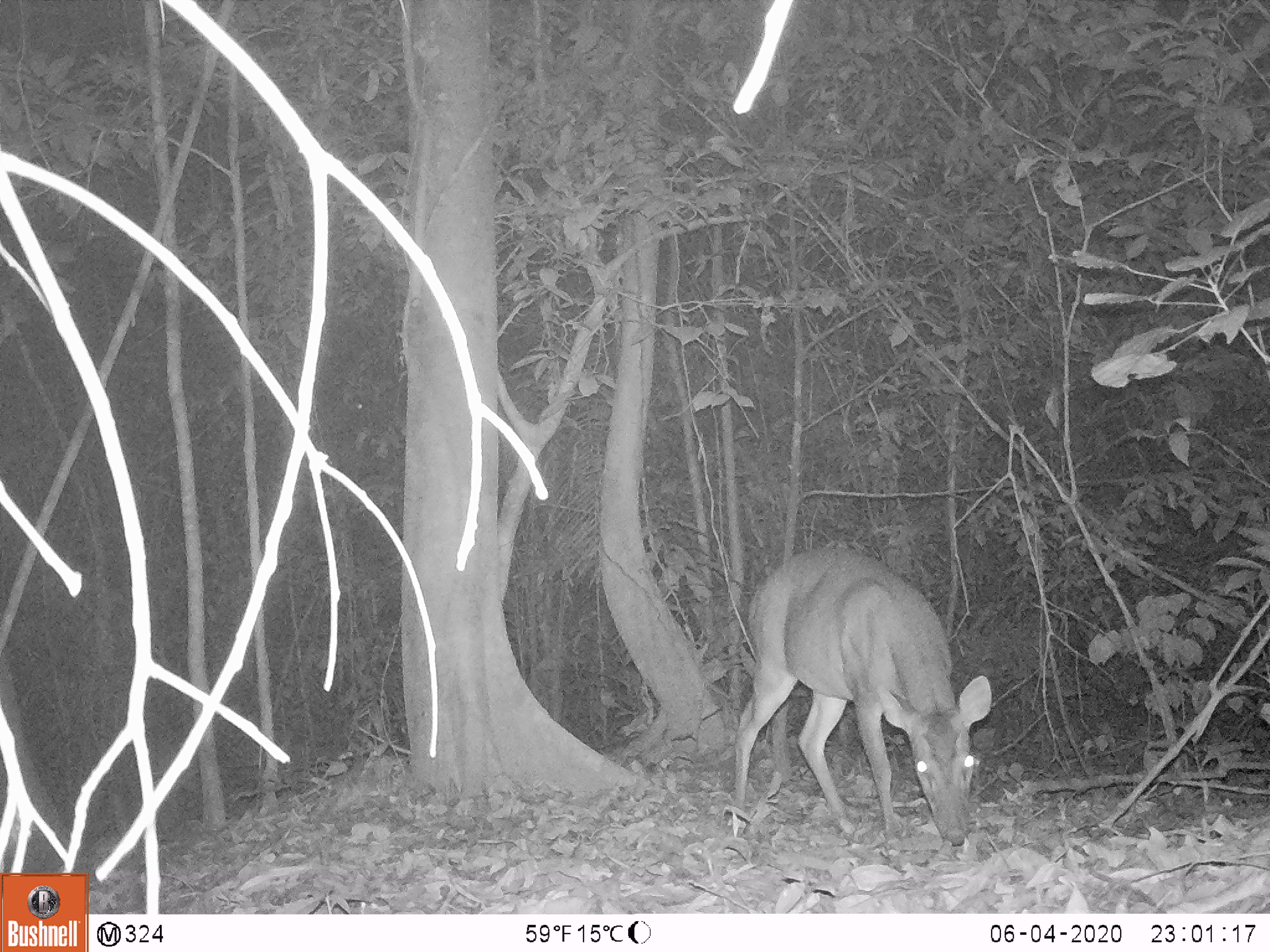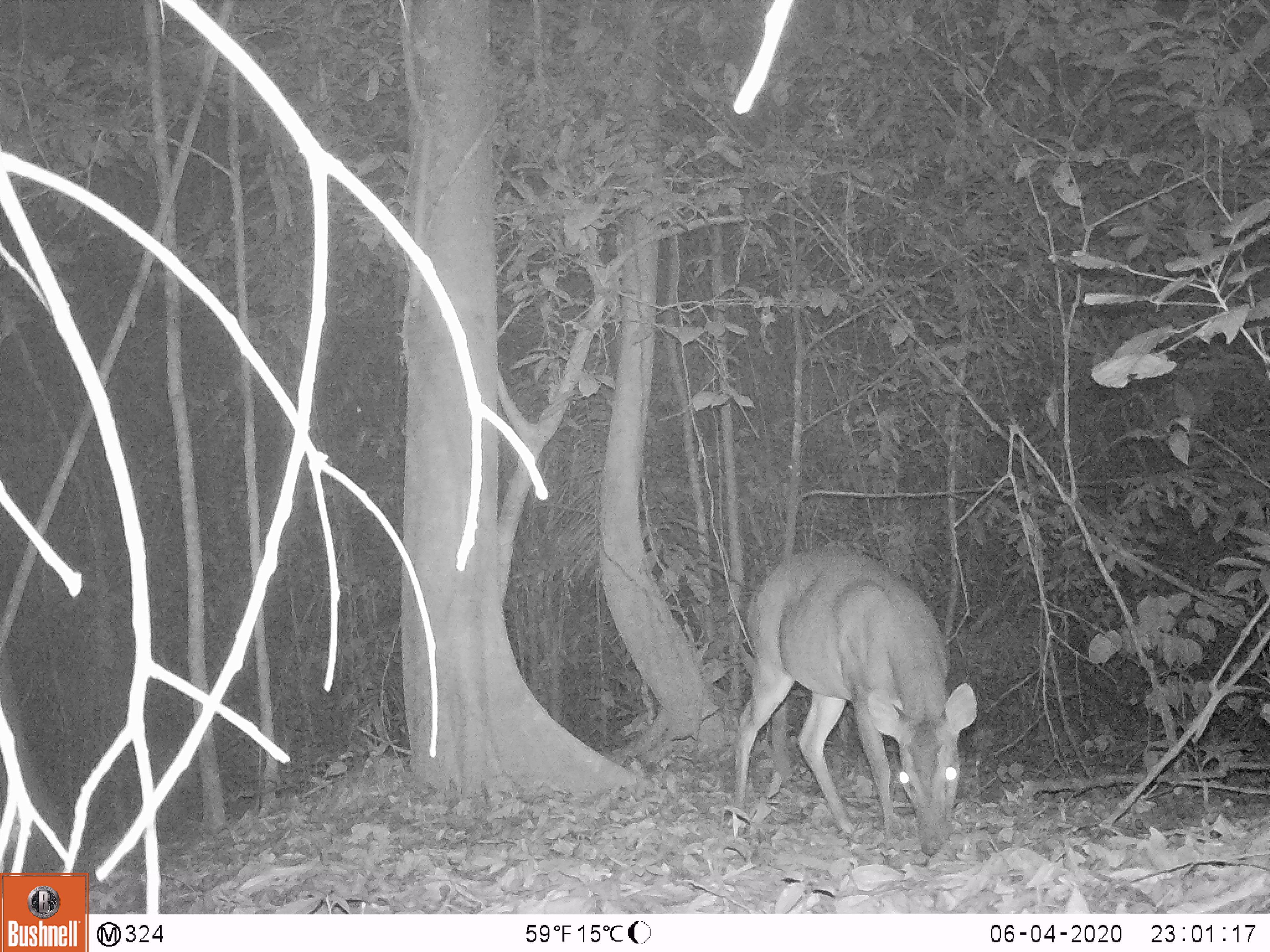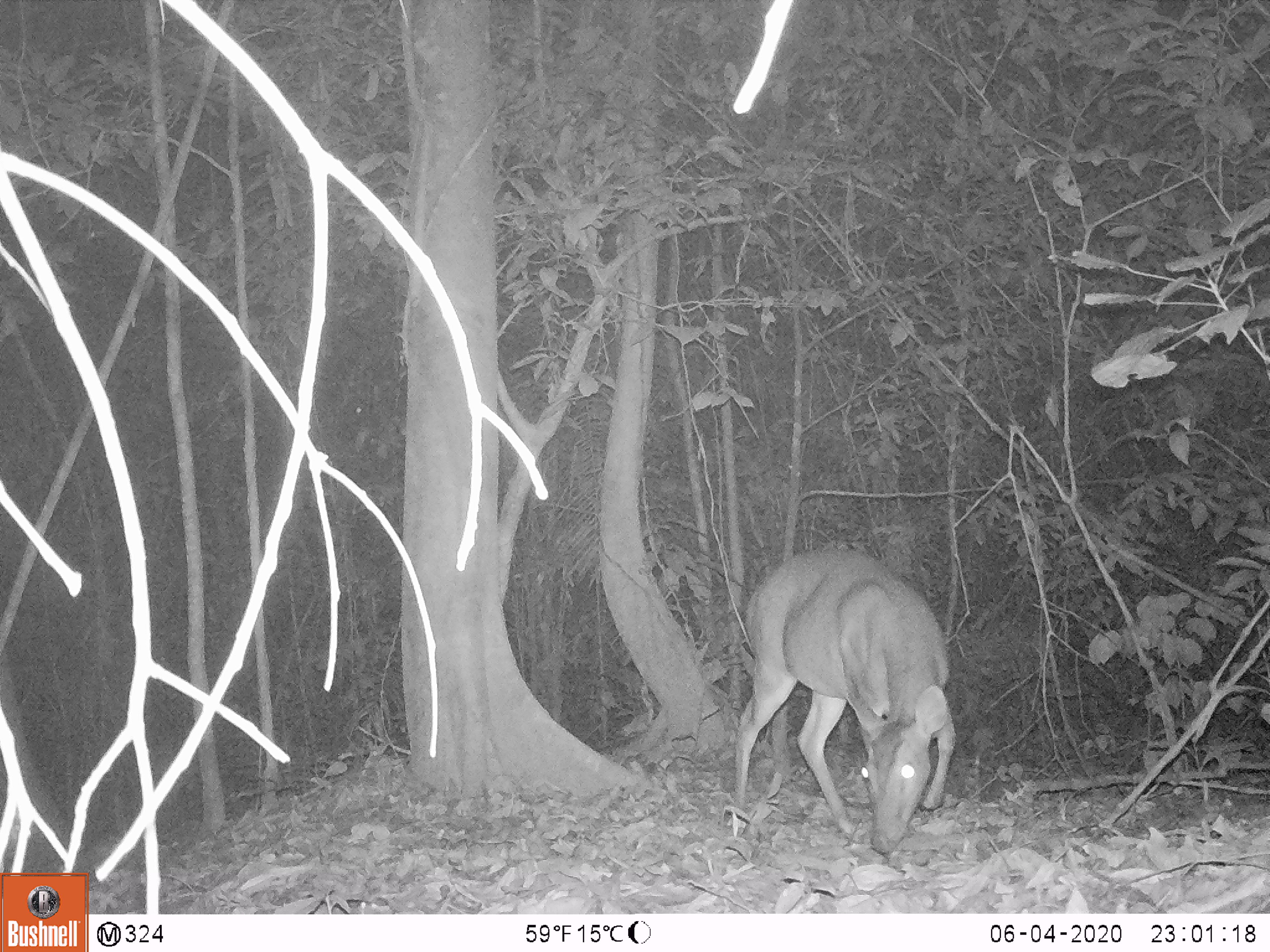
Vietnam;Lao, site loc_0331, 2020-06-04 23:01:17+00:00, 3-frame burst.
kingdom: Animalia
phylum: Chordata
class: Mammalia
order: Artiodactyla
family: Cervidae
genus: Muntiacus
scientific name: Muntiacus vuquangensis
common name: large-antlered muntjac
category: large antlered muntjac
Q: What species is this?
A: Large antlered muntjac (large-antlered muntjac) (Muntiacus vuquangensis).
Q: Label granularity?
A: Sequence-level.